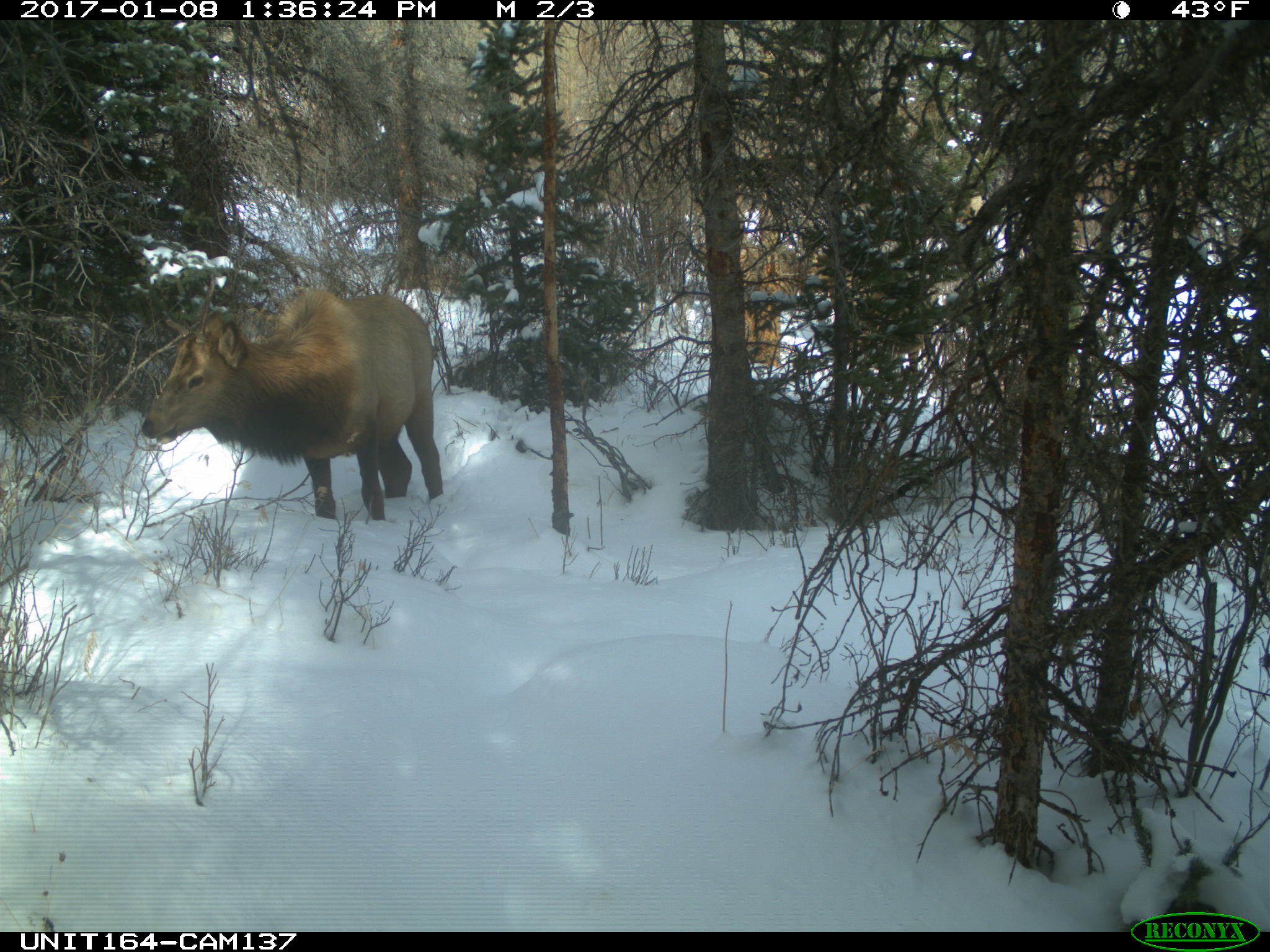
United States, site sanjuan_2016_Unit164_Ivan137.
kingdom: Animalia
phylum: Chordata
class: Mammalia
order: Artiodactyla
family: Cervidae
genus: Cervus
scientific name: Cervus elaphus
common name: red deer